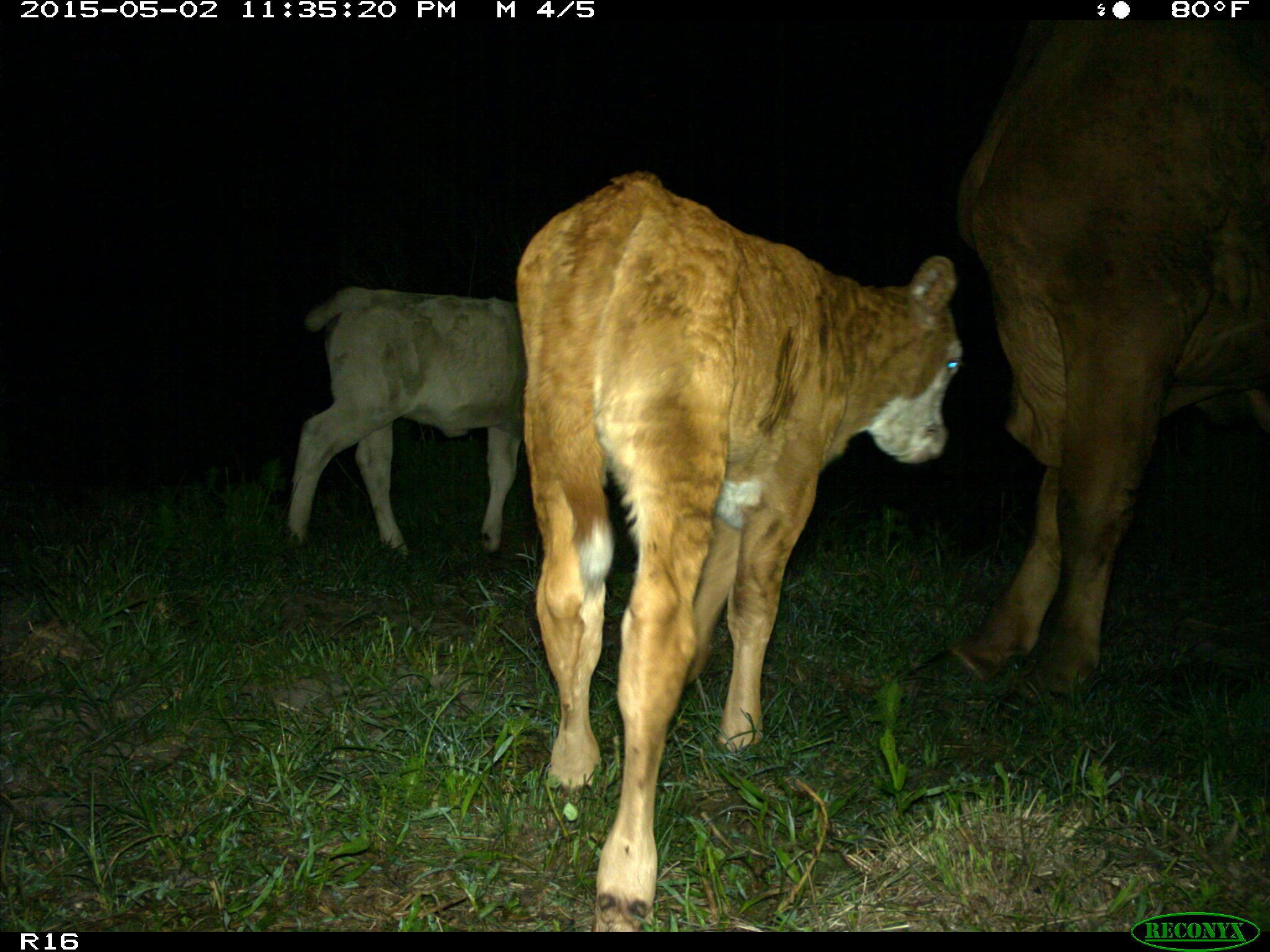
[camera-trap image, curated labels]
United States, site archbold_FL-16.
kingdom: Animalia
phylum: Chordata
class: Mammalia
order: Artiodactyla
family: Bovidae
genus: Bos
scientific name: Bos taurus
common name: domestic cow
Bos taurus (domestic cow).